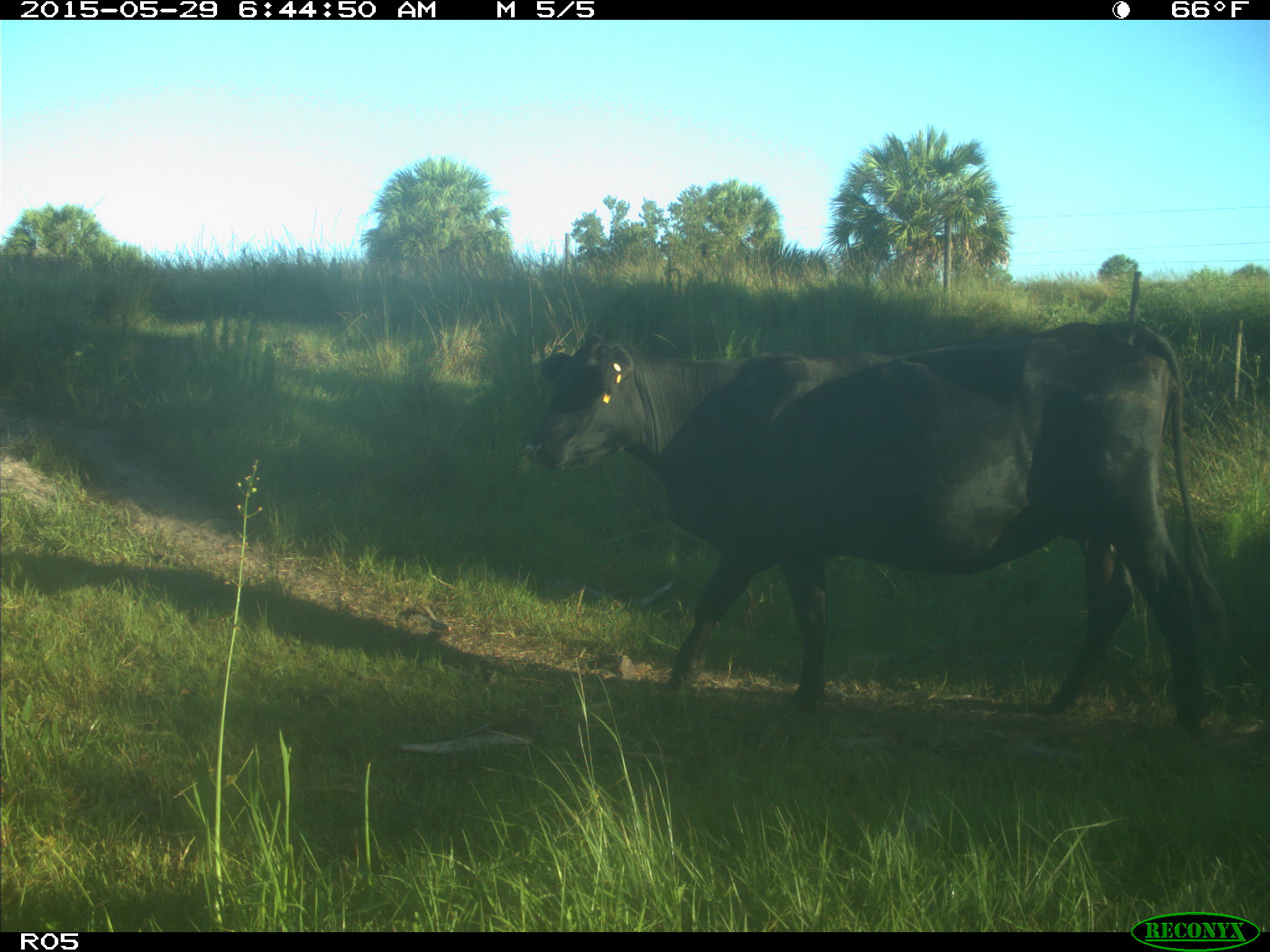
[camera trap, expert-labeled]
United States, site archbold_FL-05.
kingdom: Animalia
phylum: Chordata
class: Mammalia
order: Artiodactyla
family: Bovidae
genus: Bos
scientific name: Bos taurus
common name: domestic cow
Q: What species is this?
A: Bos taurus (domestic cow).